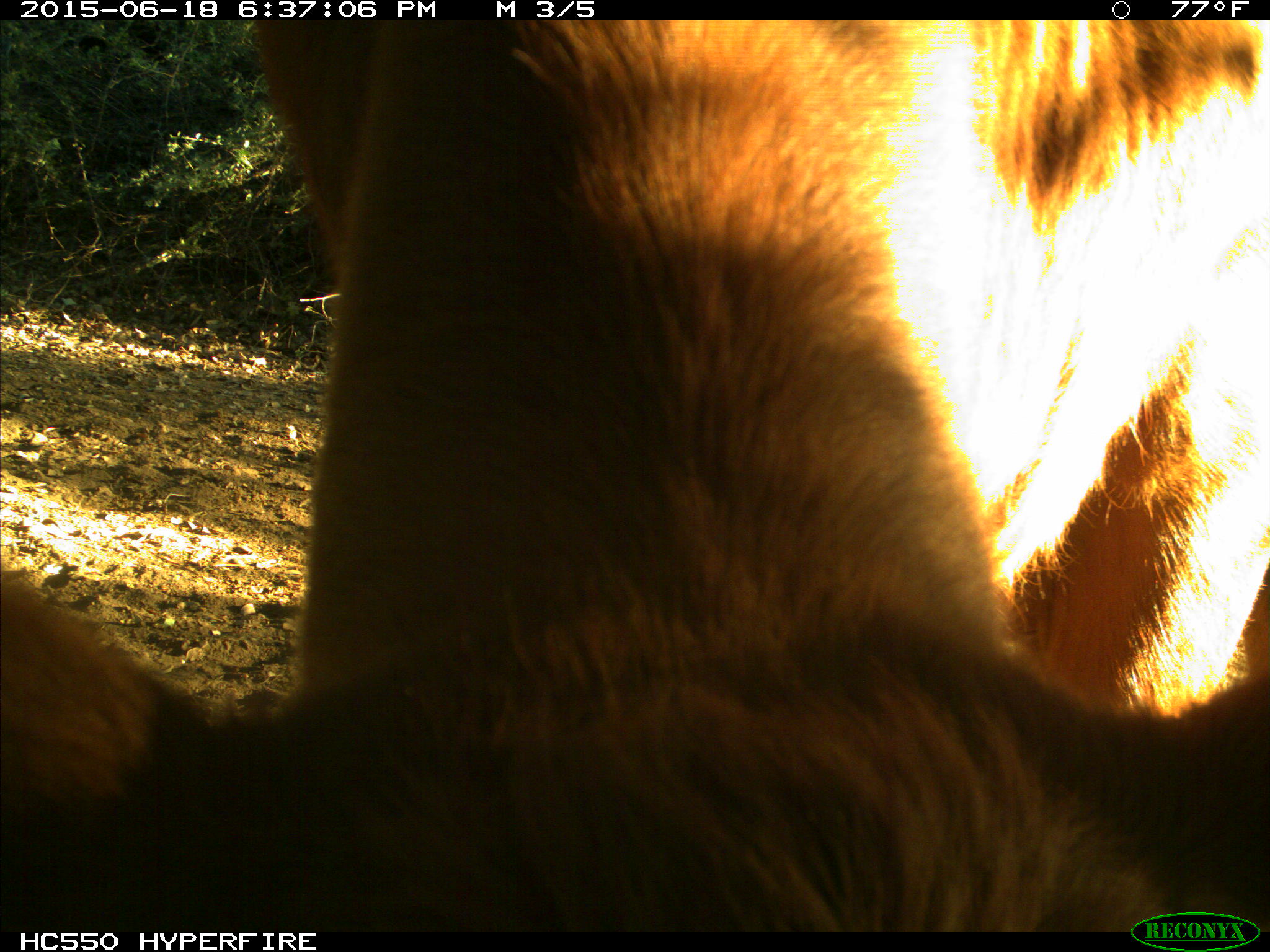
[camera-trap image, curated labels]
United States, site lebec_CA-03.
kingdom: Animalia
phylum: Chordata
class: Mammalia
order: Artiodactyla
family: Bovidae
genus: Bos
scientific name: Bos taurus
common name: domestic cow